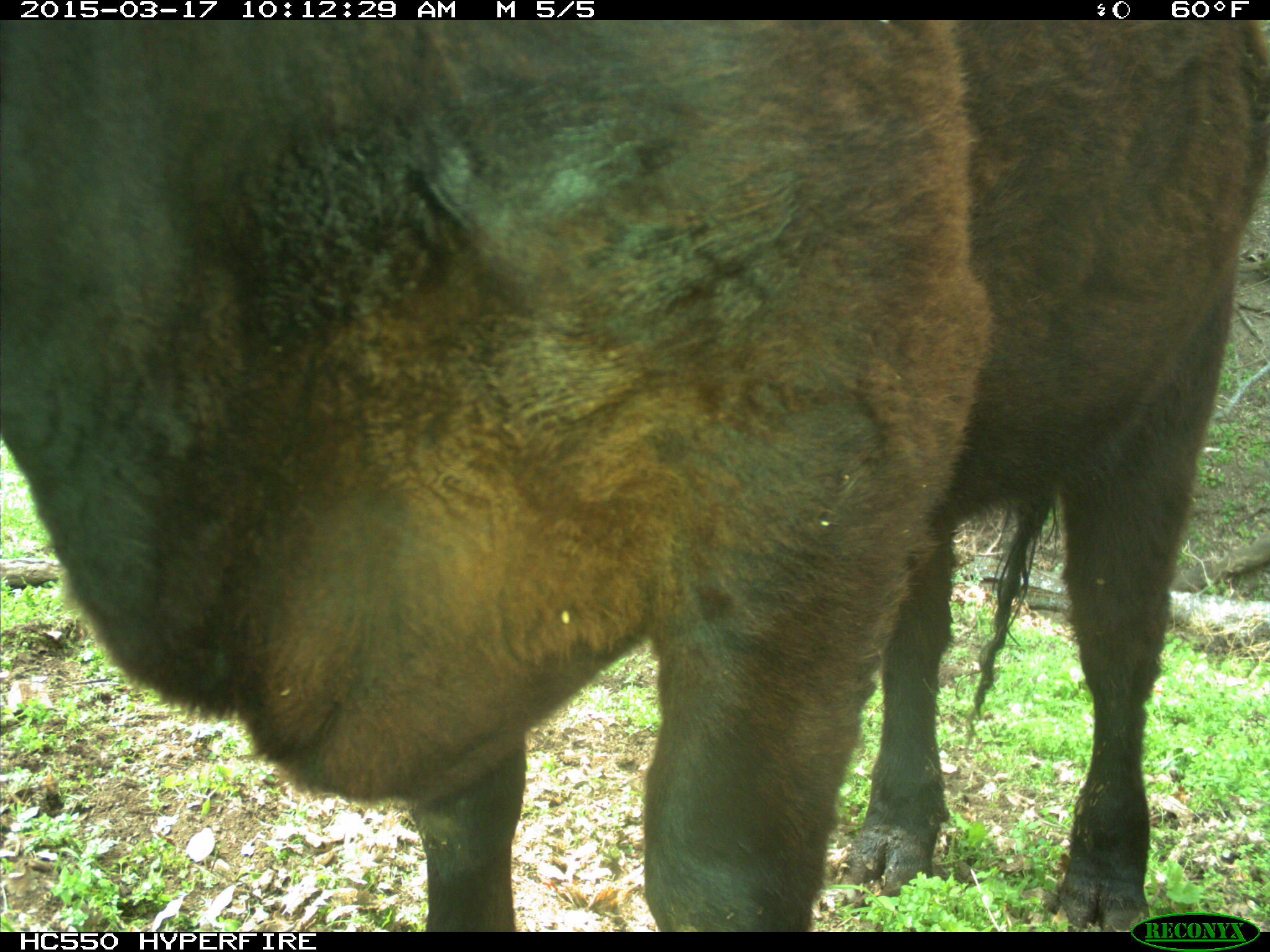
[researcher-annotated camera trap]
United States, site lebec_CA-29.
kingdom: Animalia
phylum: Chordata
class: Mammalia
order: Artiodactyla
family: Bovidae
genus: Bos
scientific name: Bos taurus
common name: domestic cow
Bos taurus (domestic cow).